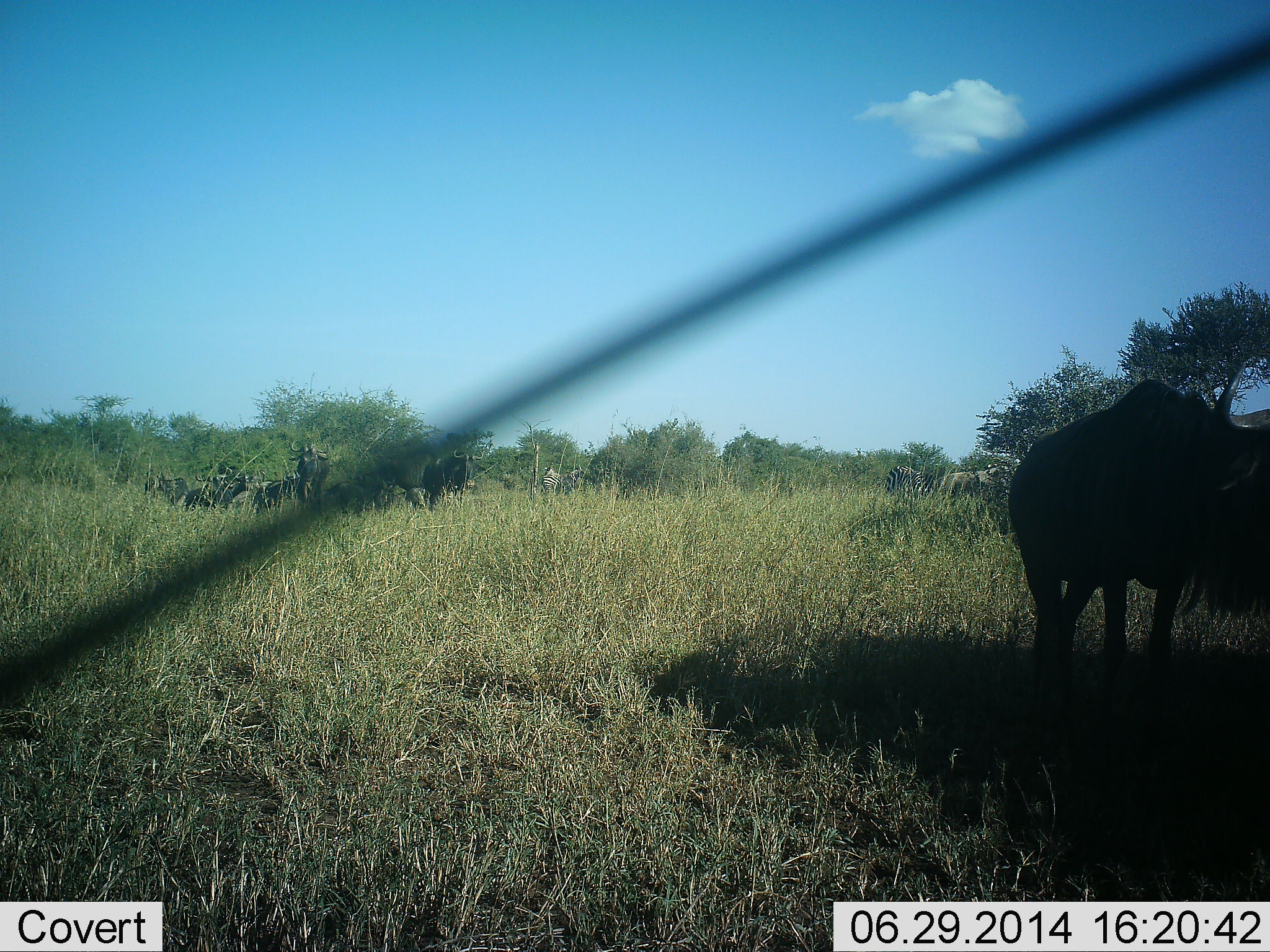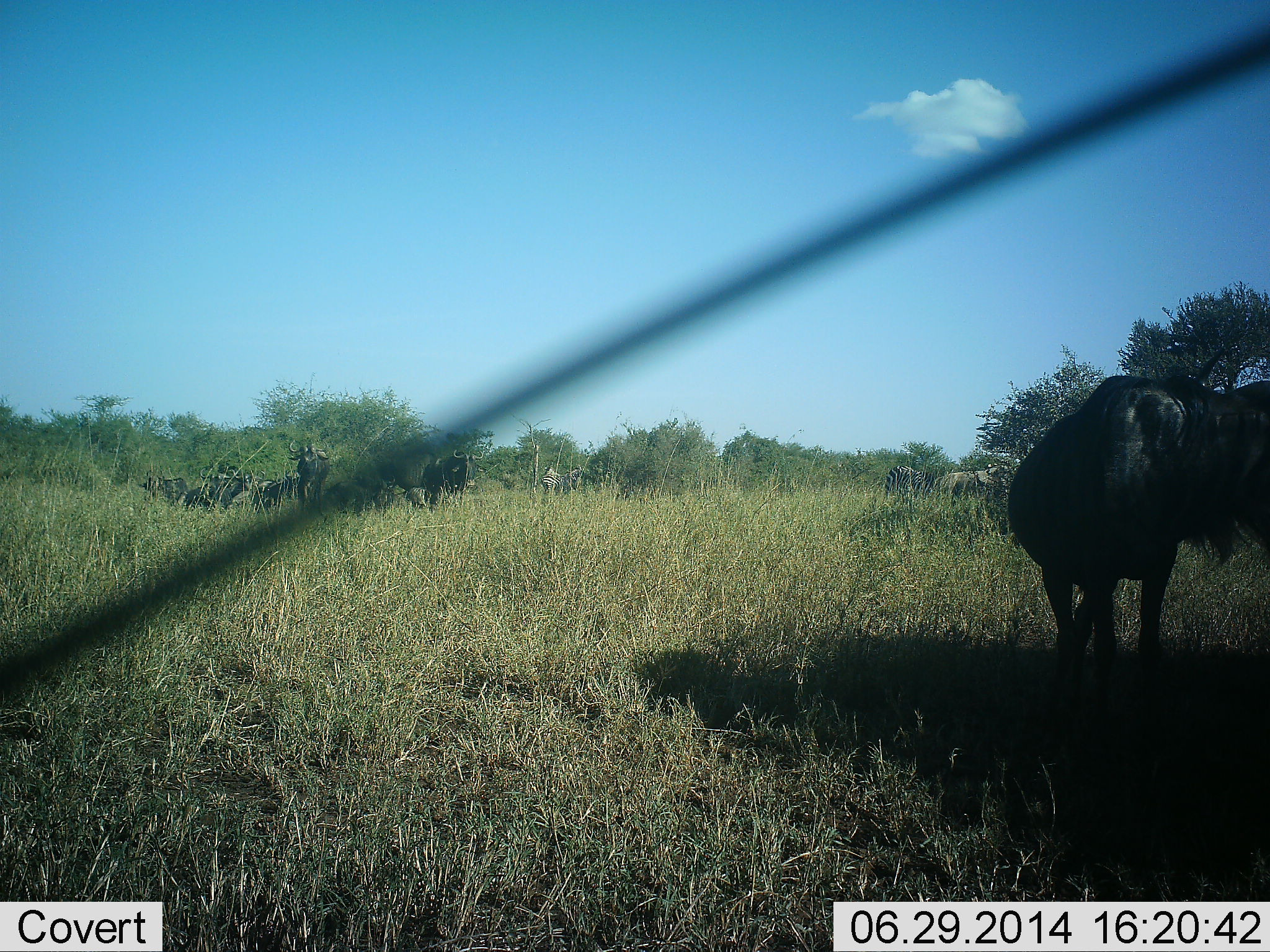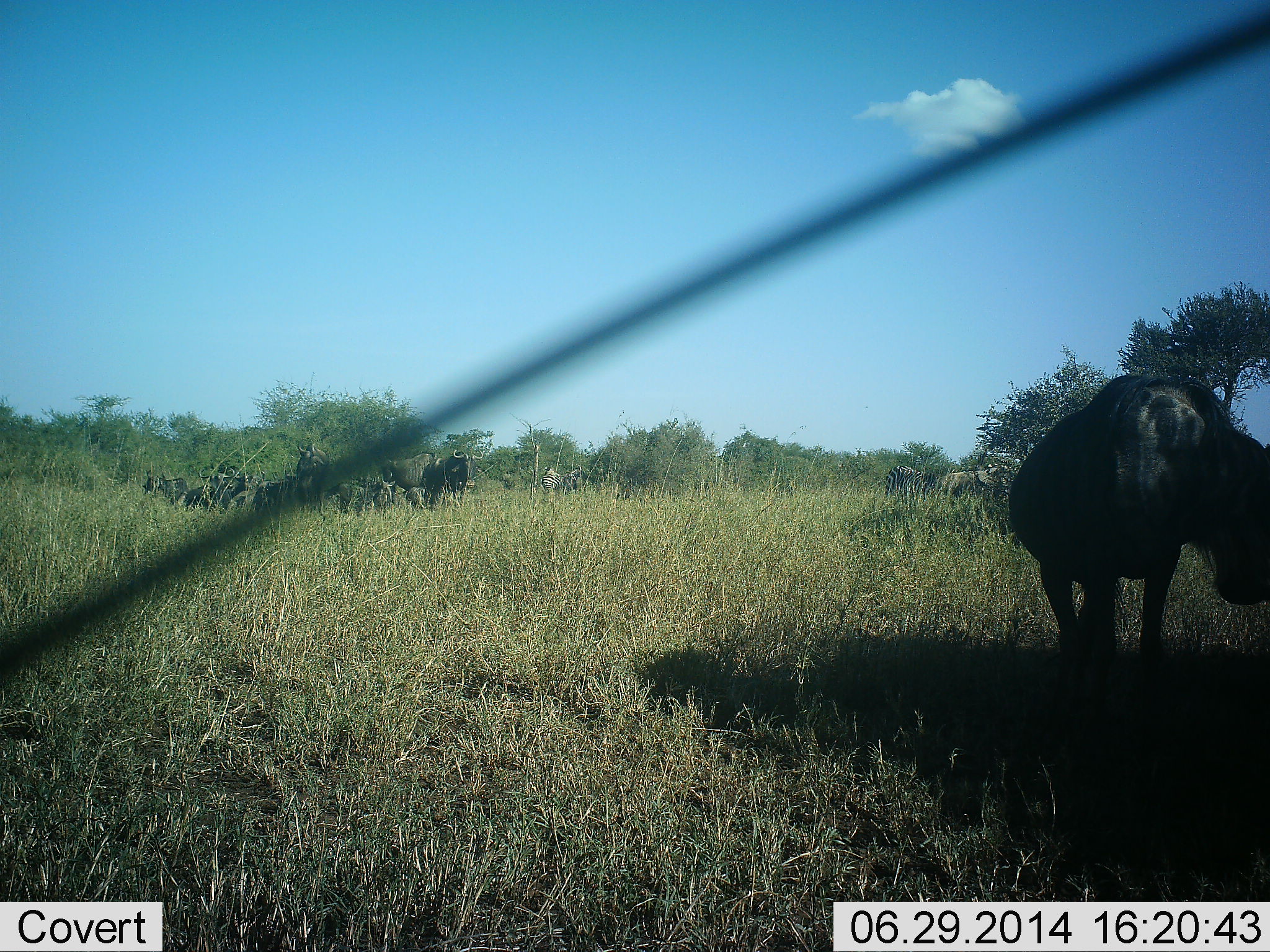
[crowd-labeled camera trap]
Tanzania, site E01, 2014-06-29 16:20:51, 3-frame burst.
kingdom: Animalia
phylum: Chordata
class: Mammalia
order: Artiodactyla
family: Bovidae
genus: Connochaetes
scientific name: Connochaetes taurinus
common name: blue wildebeest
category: wildebeest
Wildebeest (blue wildebeest) (Connochaetes taurinus), count 11-50. Behavior (volunteer vote fractions): standing 67%, resting 28%, moving 22%, interacting 0%. Young present (vote fraction): 0%. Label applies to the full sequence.